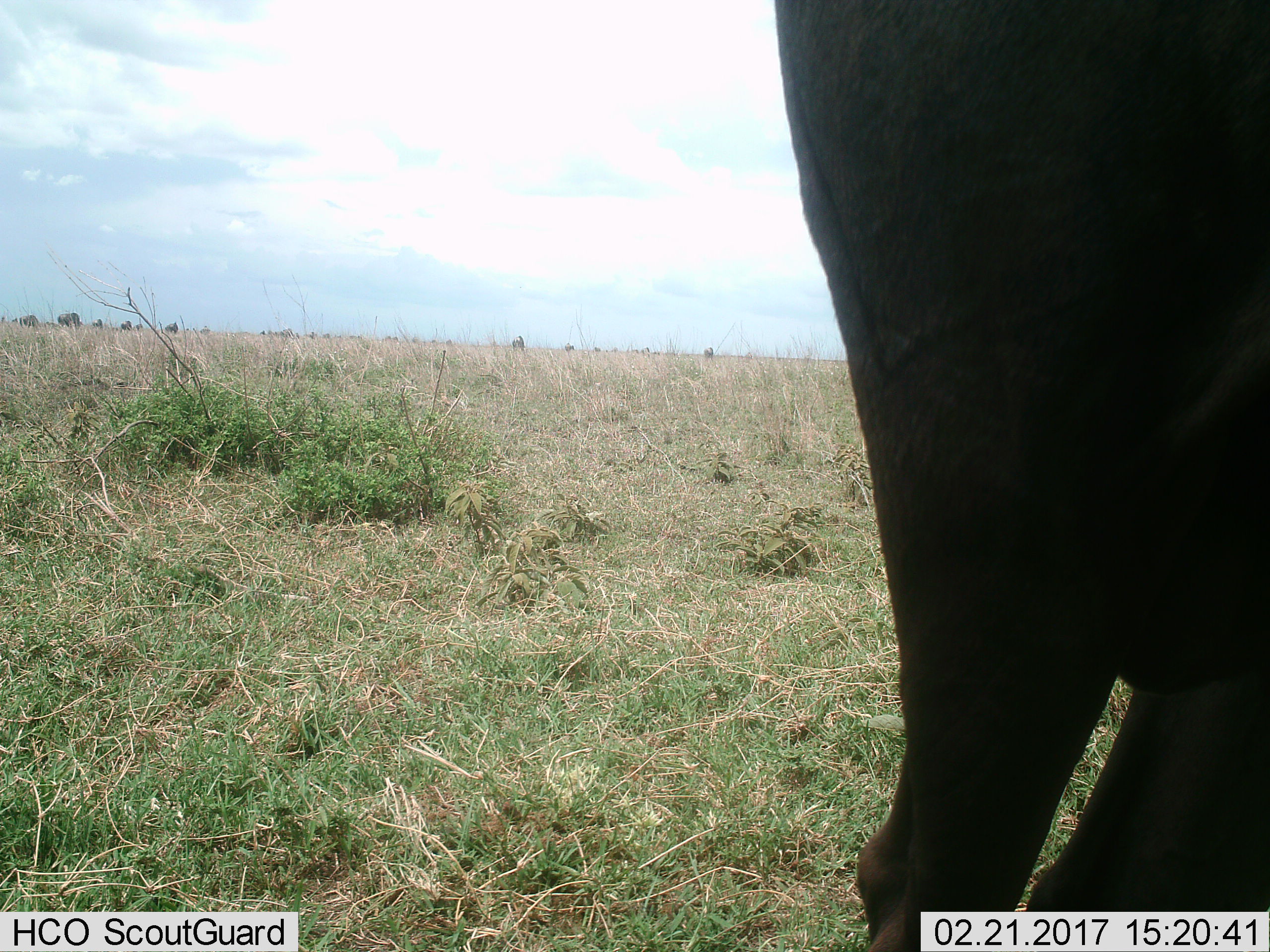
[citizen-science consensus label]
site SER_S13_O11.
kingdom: Animalia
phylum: Chordata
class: Mammalia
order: Artiodactyla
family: Bovidae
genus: Connochaetes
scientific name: Connochaetes taurinus taurinus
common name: blue wildebeest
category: wildebeestblue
Wildebeestblue (blue wildebeest) (Connochaetes taurinus taurinus), count 11-50. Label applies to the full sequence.